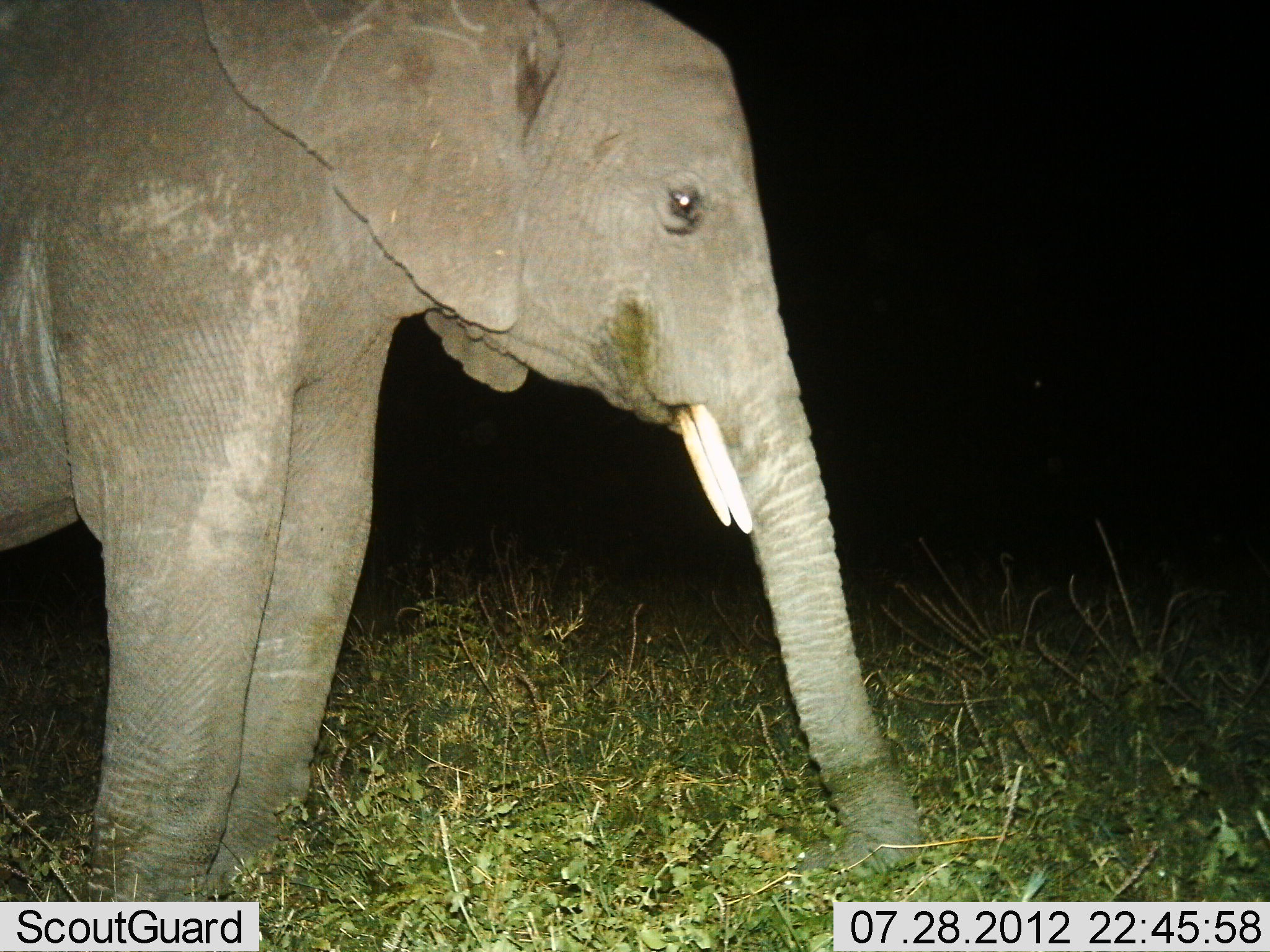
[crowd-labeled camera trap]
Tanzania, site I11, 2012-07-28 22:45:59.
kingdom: Animalia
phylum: Chordata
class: Mammalia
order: Proboscidea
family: Elephantidae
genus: Loxodonta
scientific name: Loxodonta africana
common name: african bush elephant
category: elephant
Elephant (african bush elephant) (Loxodonta africana), count 1. Behavior (volunteer vote fractions): standing 80%, resting 10%, moving 0%, interacting 0%. Young present (vote fraction): 0%. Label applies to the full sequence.